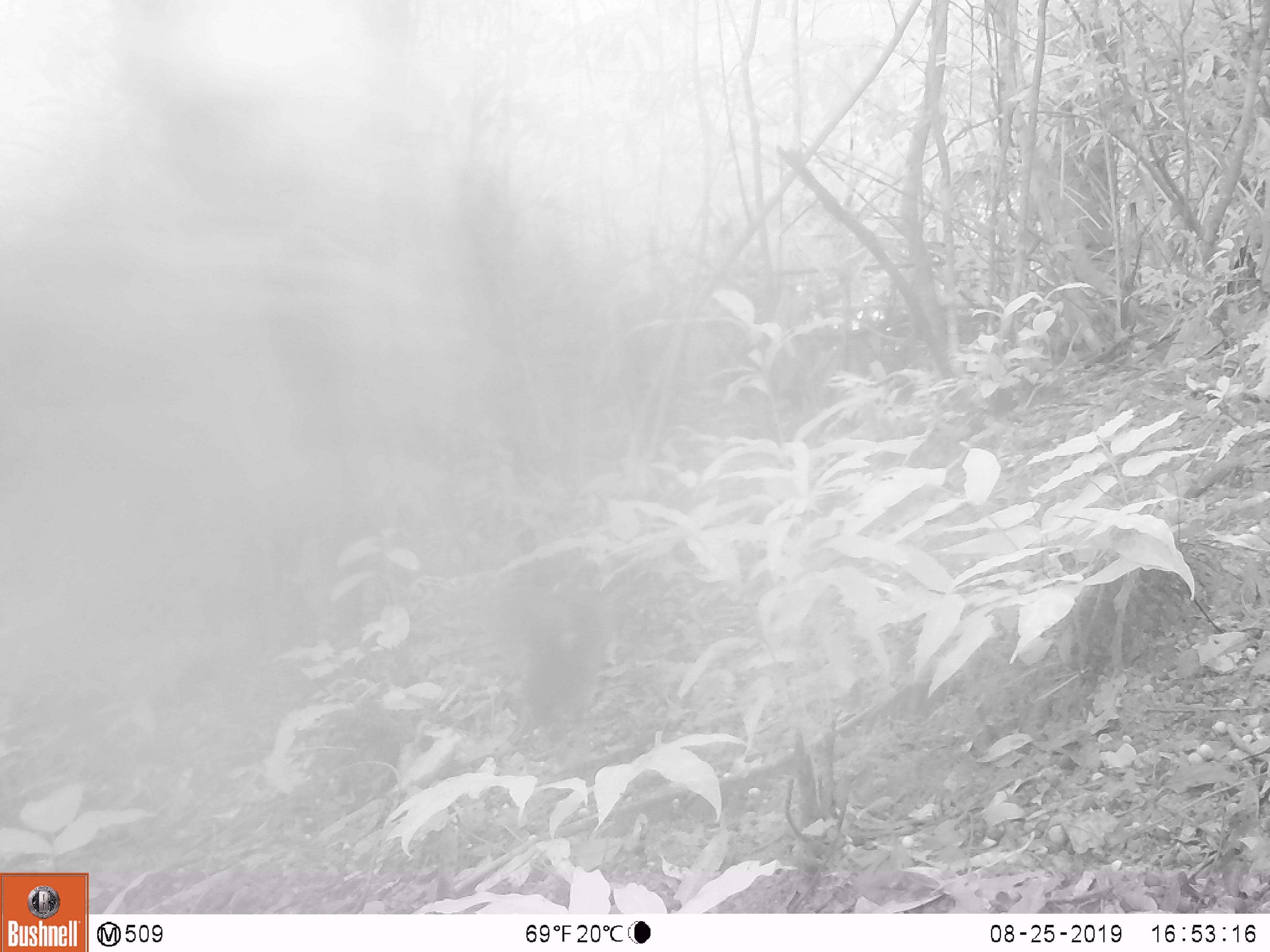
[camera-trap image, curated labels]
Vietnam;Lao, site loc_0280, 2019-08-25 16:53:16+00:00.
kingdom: Animalia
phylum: Chordata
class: Aves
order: Galliformes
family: Phasianidae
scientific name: Phasianidae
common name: partridge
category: unidentified partridge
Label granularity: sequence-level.